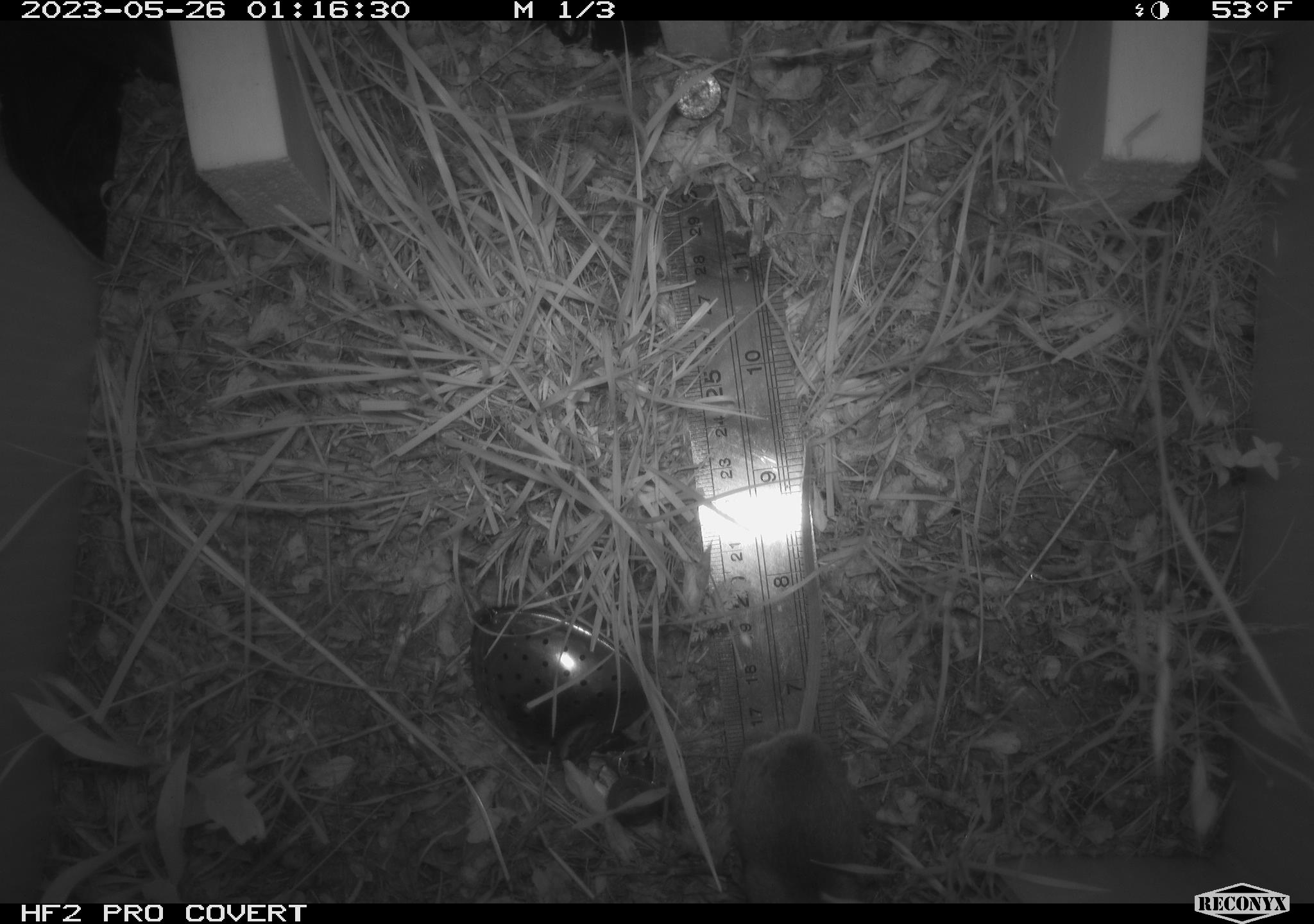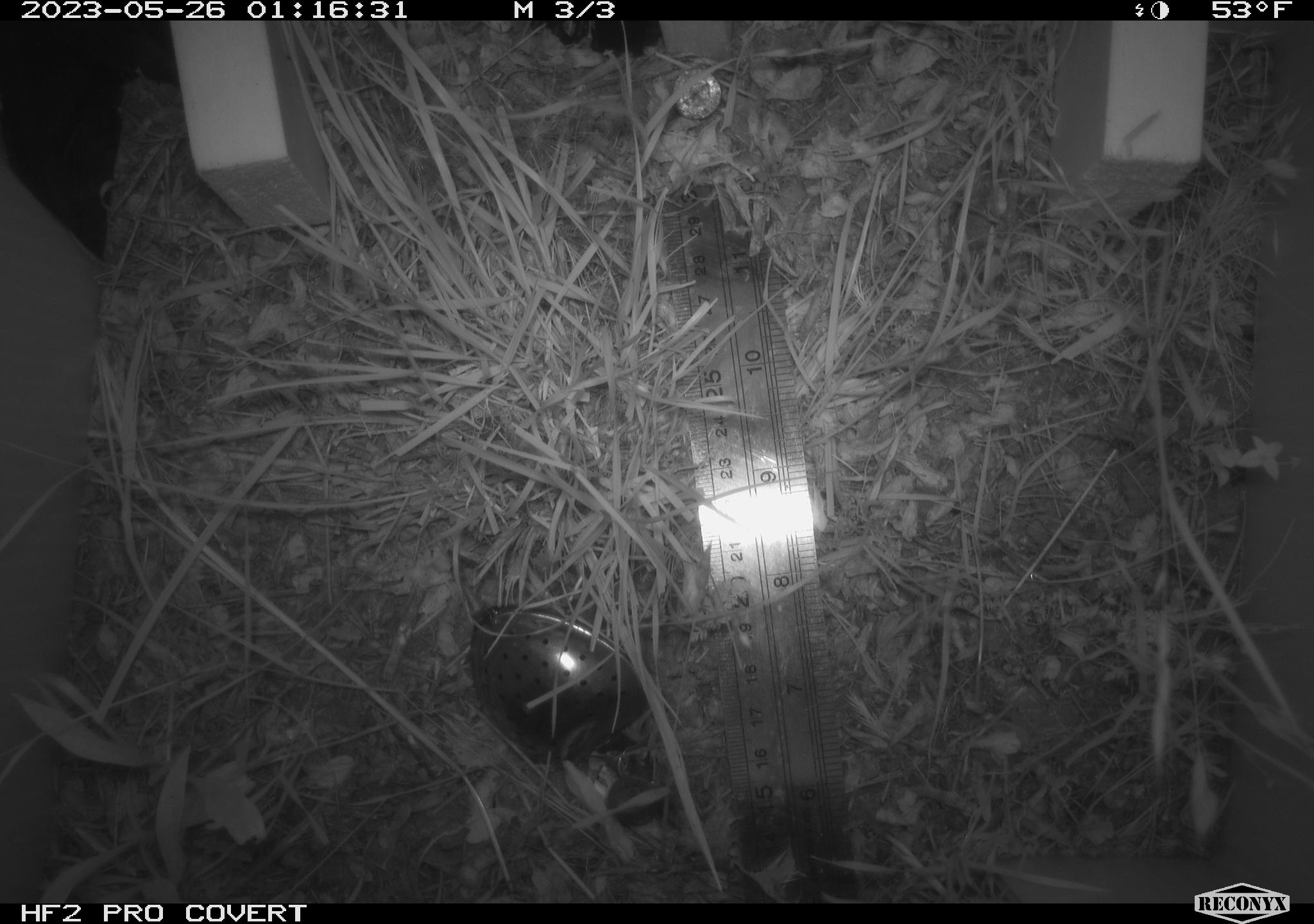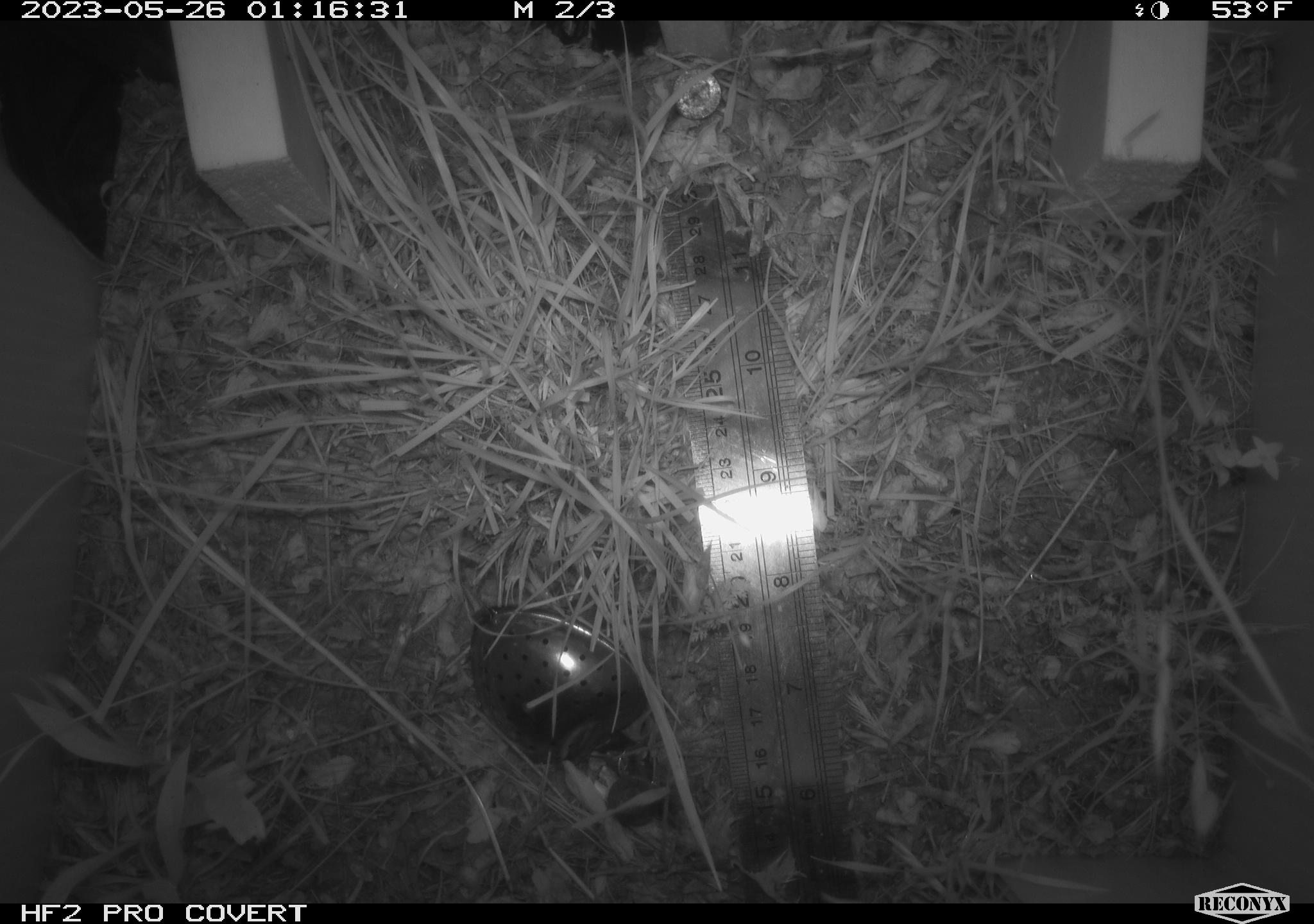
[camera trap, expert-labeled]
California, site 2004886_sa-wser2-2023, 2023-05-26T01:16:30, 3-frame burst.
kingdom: Animalia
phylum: Chordata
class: Mammalia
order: Rodentia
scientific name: Rodentia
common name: mouse species